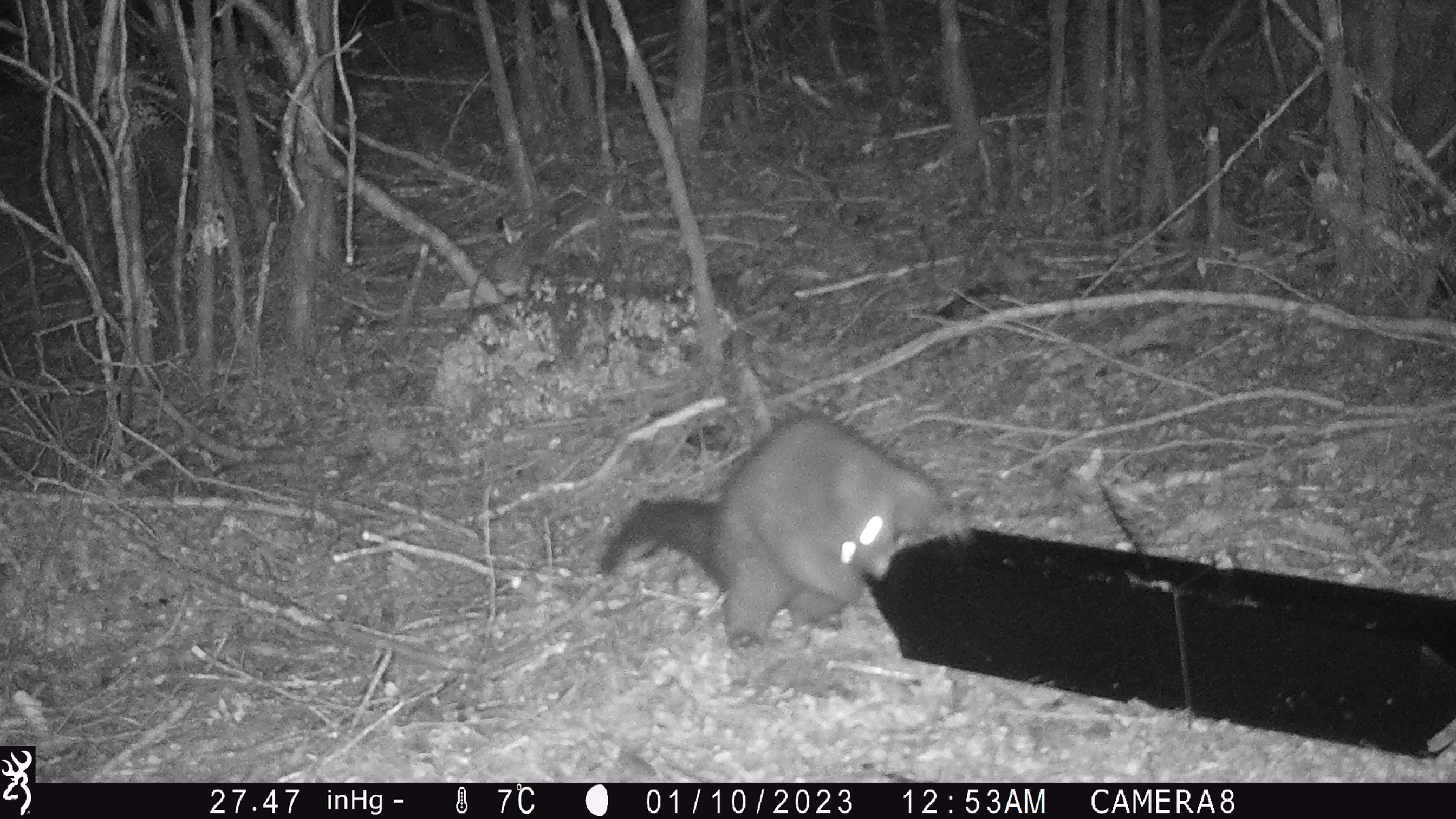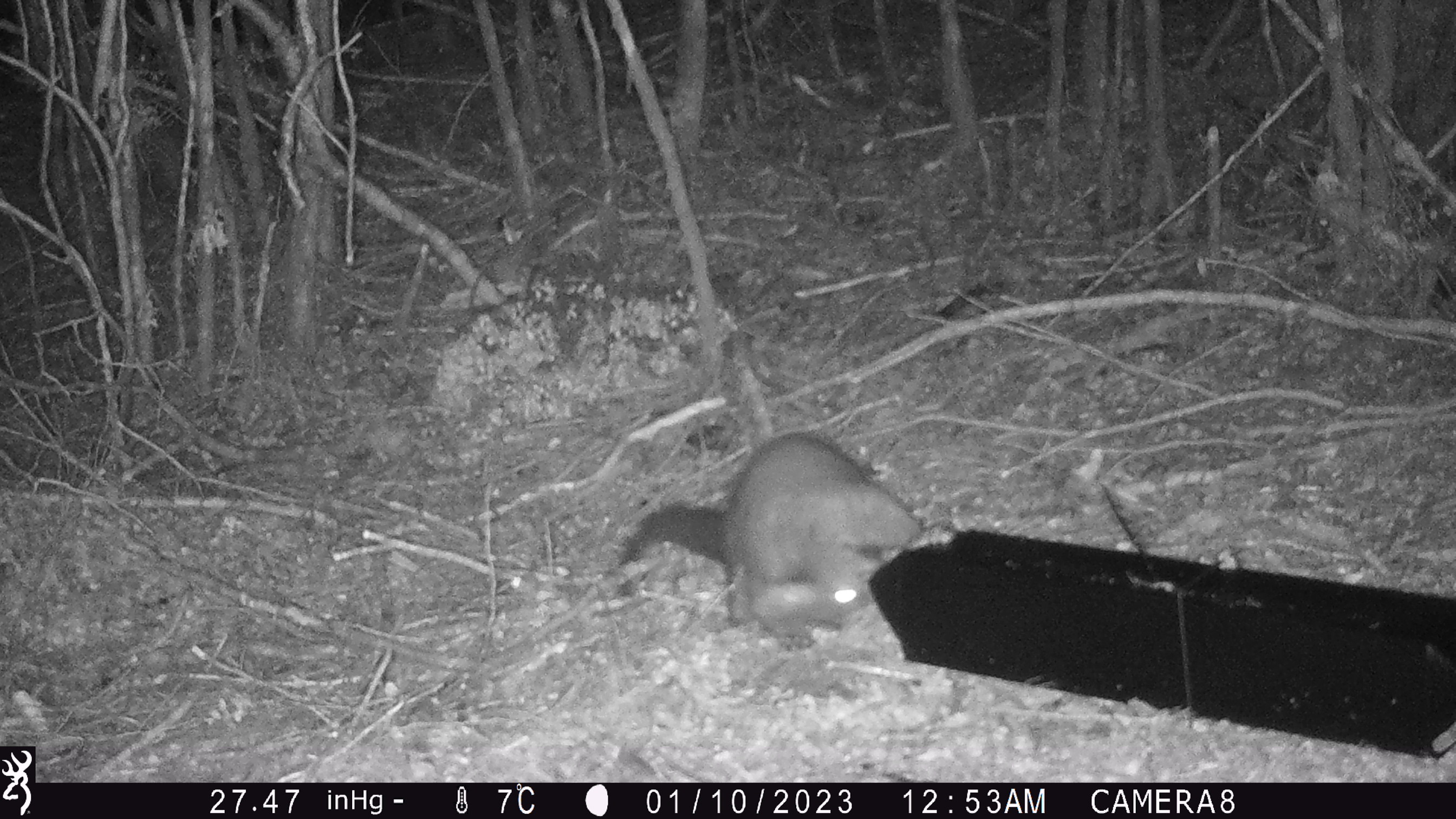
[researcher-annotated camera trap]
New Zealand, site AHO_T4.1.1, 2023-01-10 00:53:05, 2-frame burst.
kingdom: Animalia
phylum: Chordata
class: Mammalia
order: Carnivora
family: Mustelidae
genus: Mustela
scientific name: Mustela erminea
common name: stoat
Stoat (Mustela erminea).